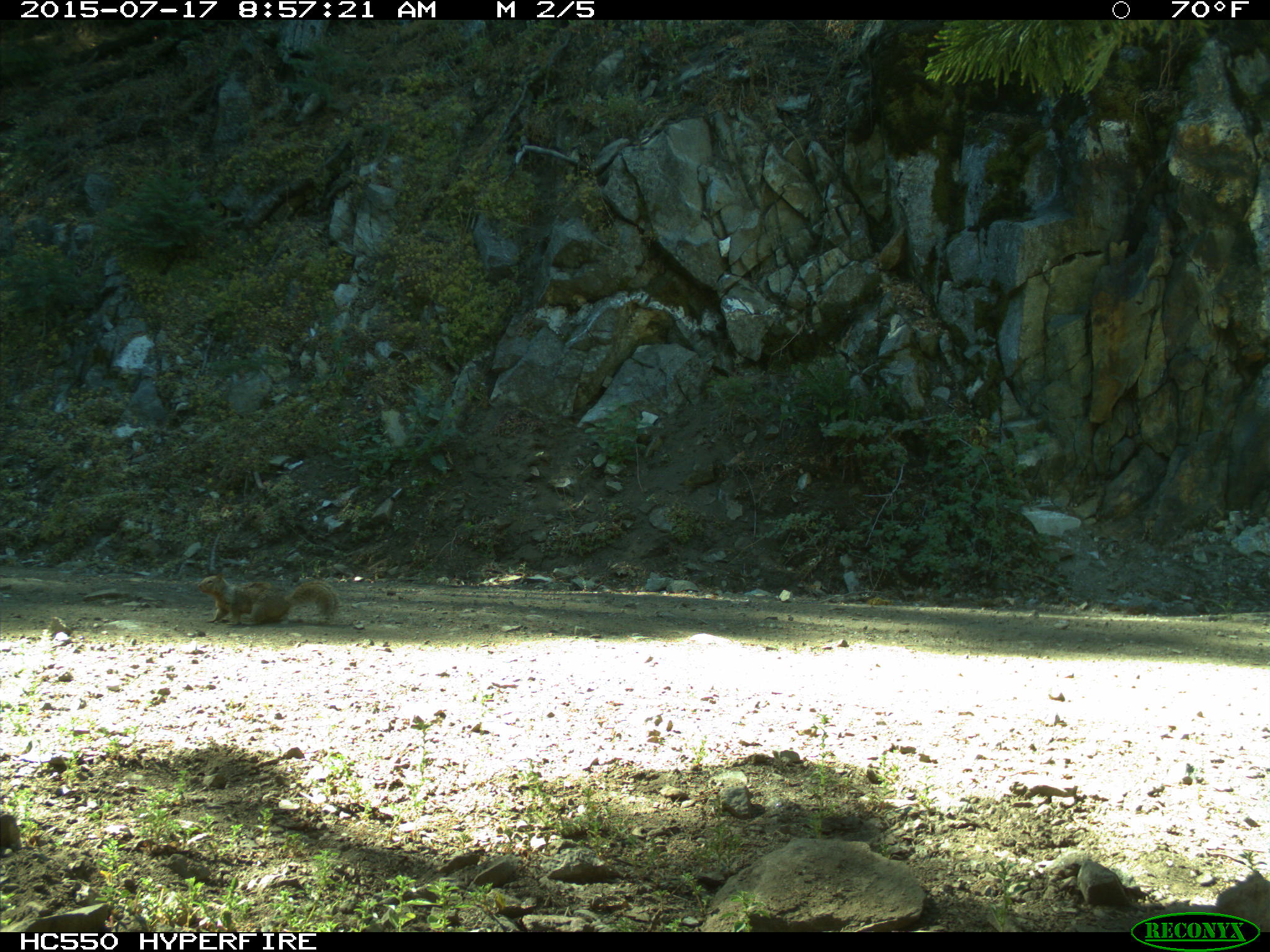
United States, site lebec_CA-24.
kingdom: Animalia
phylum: Chordata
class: Mammalia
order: Rodentia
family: Sciuridae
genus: Otospermophilus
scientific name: Otospermophilus beecheyi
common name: california ground squirrel